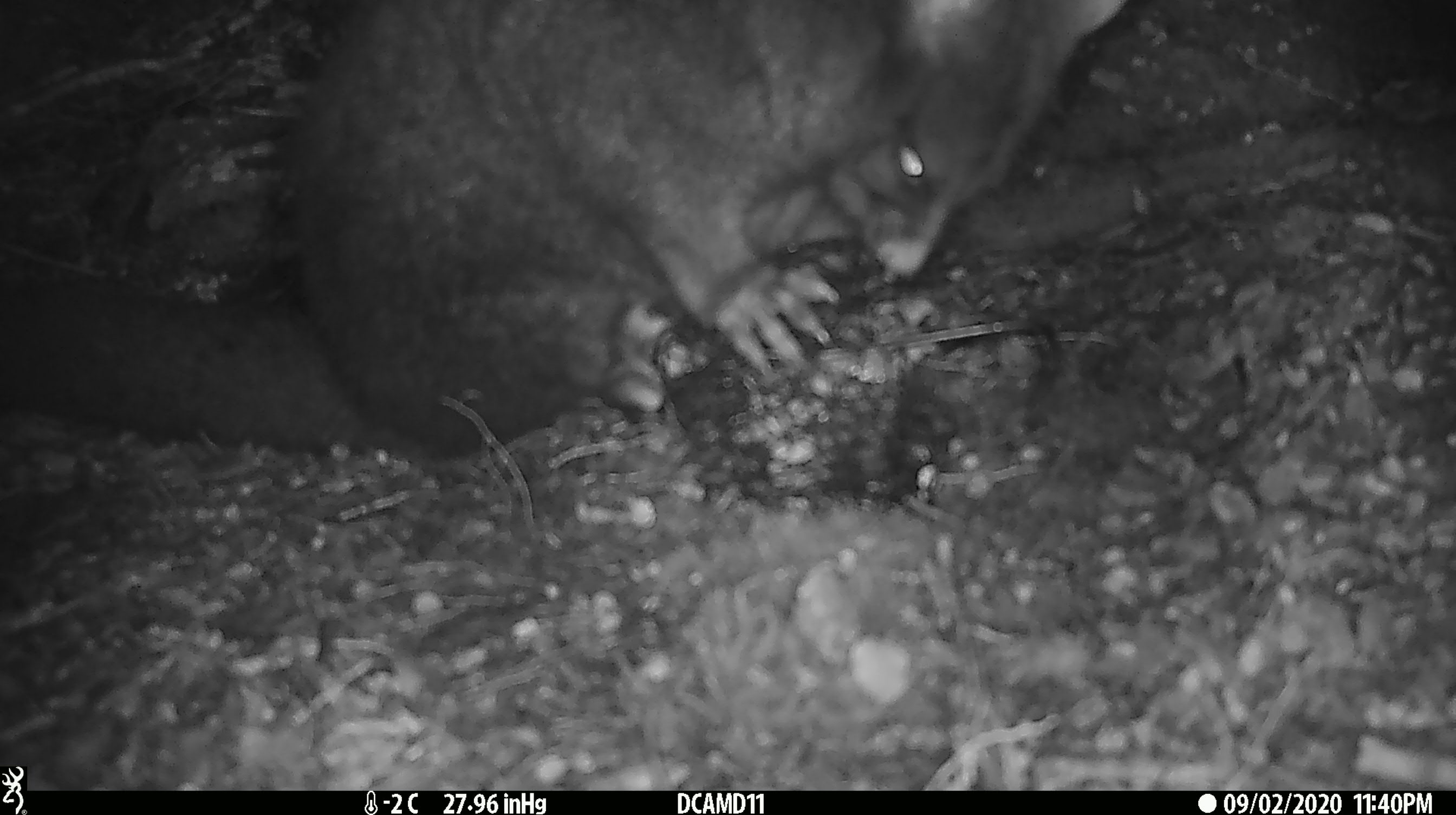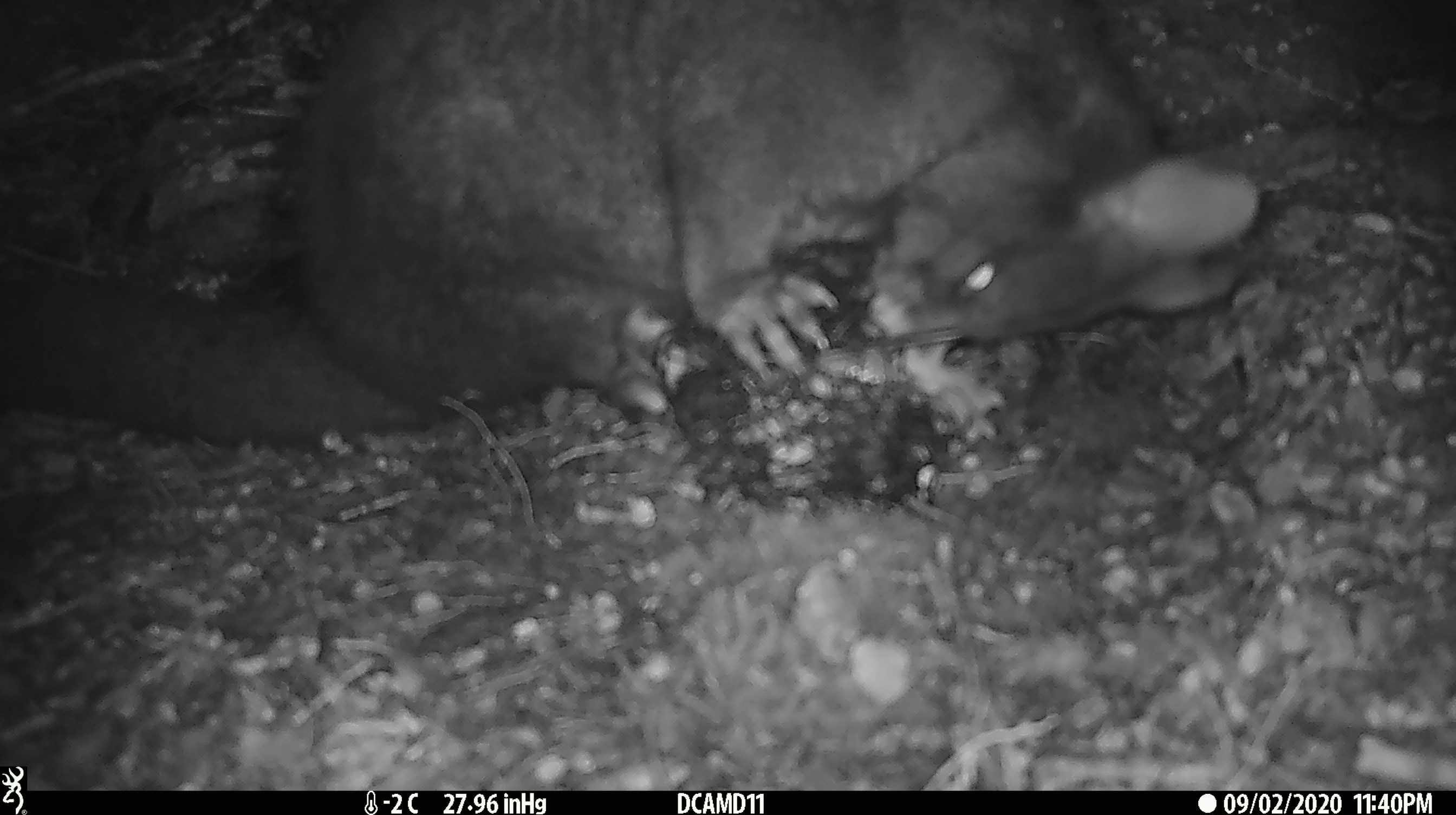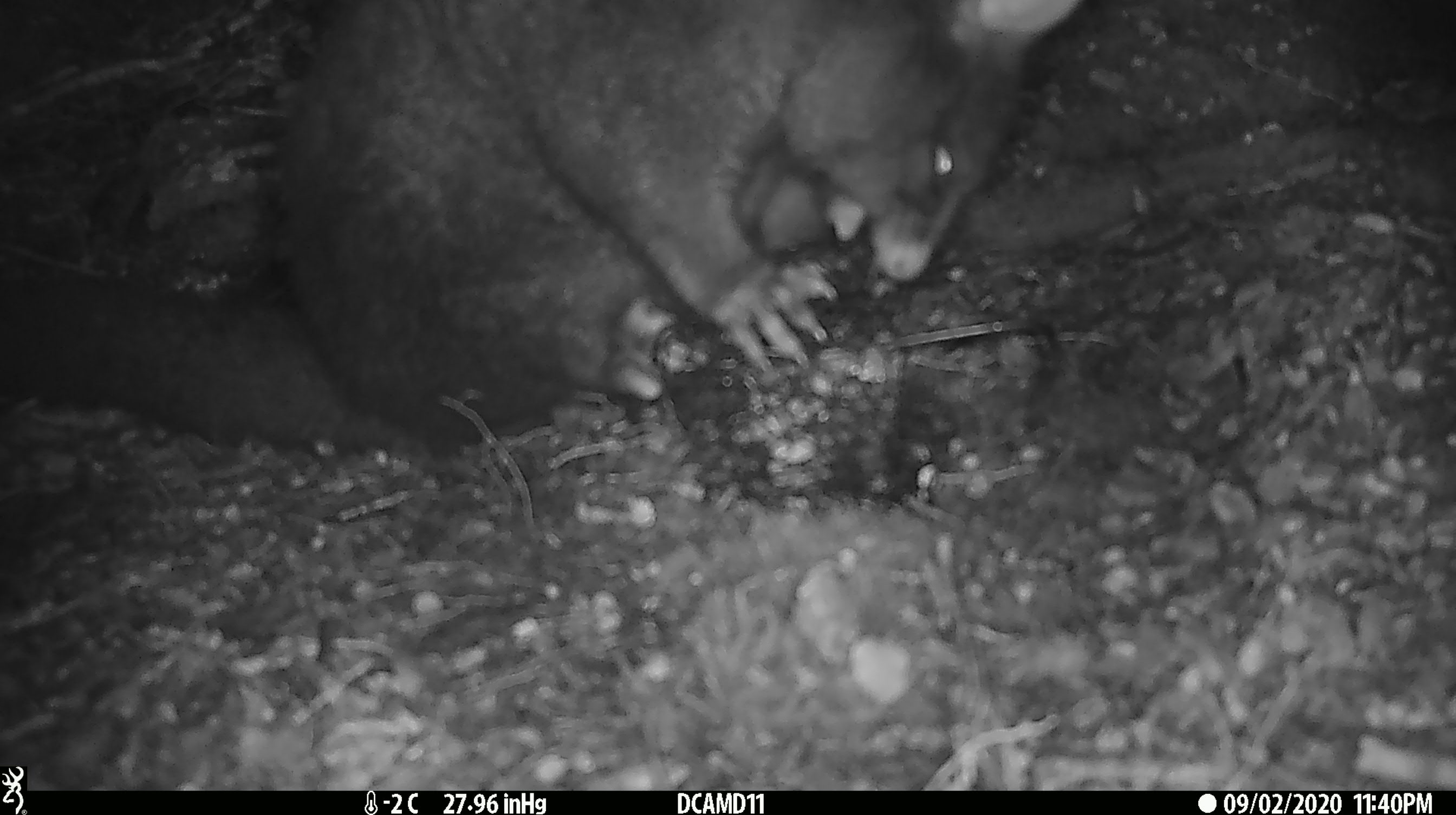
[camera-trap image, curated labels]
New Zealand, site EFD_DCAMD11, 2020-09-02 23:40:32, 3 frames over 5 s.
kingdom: Animalia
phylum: Chordata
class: Mammalia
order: Diprotodontia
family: Phalangeridae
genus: Trichosurus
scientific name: Trichosurus vulpecula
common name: common brushtail possum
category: possum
Possum (common brushtail possum) (Trichosurus vulpecula).